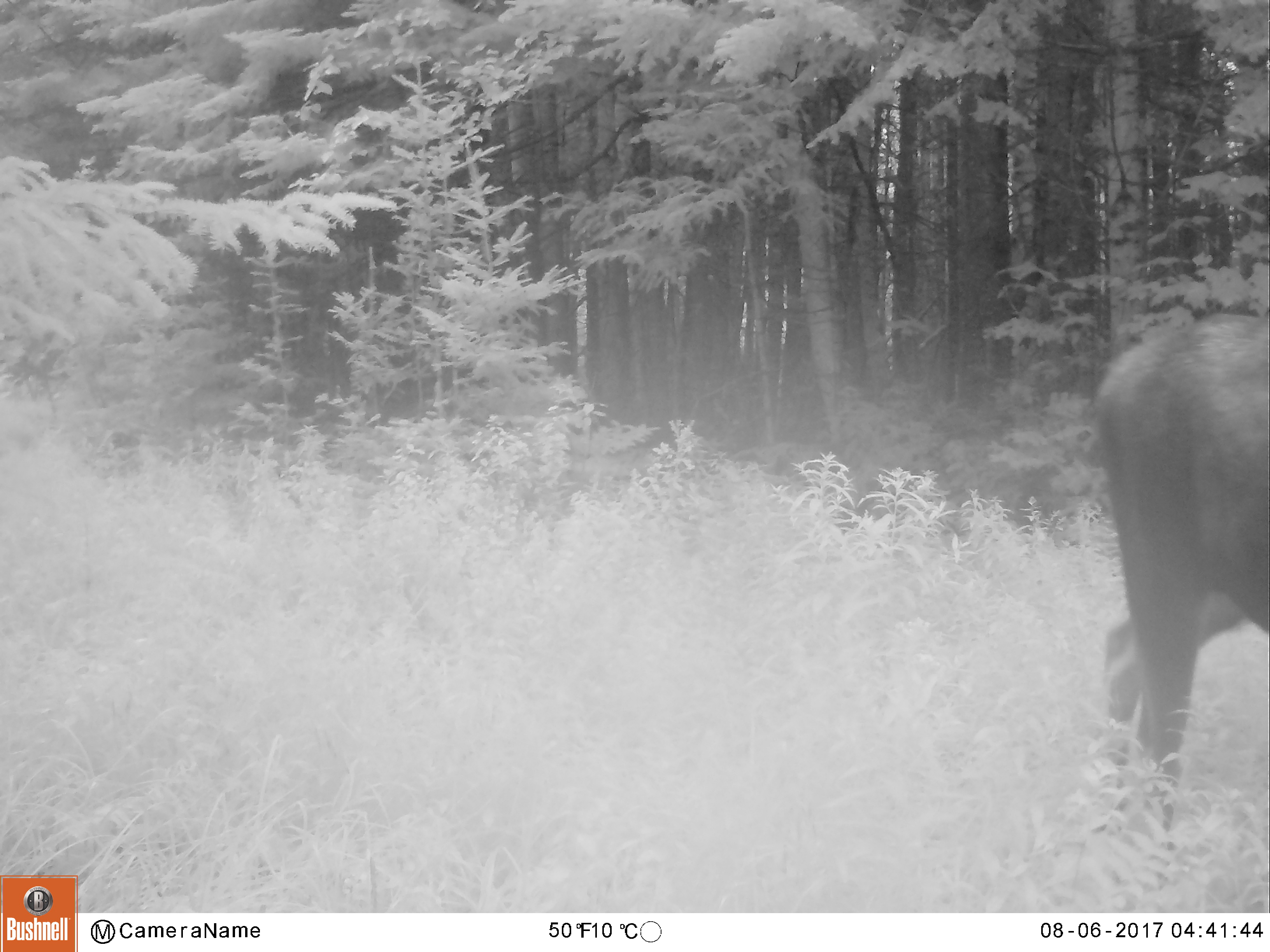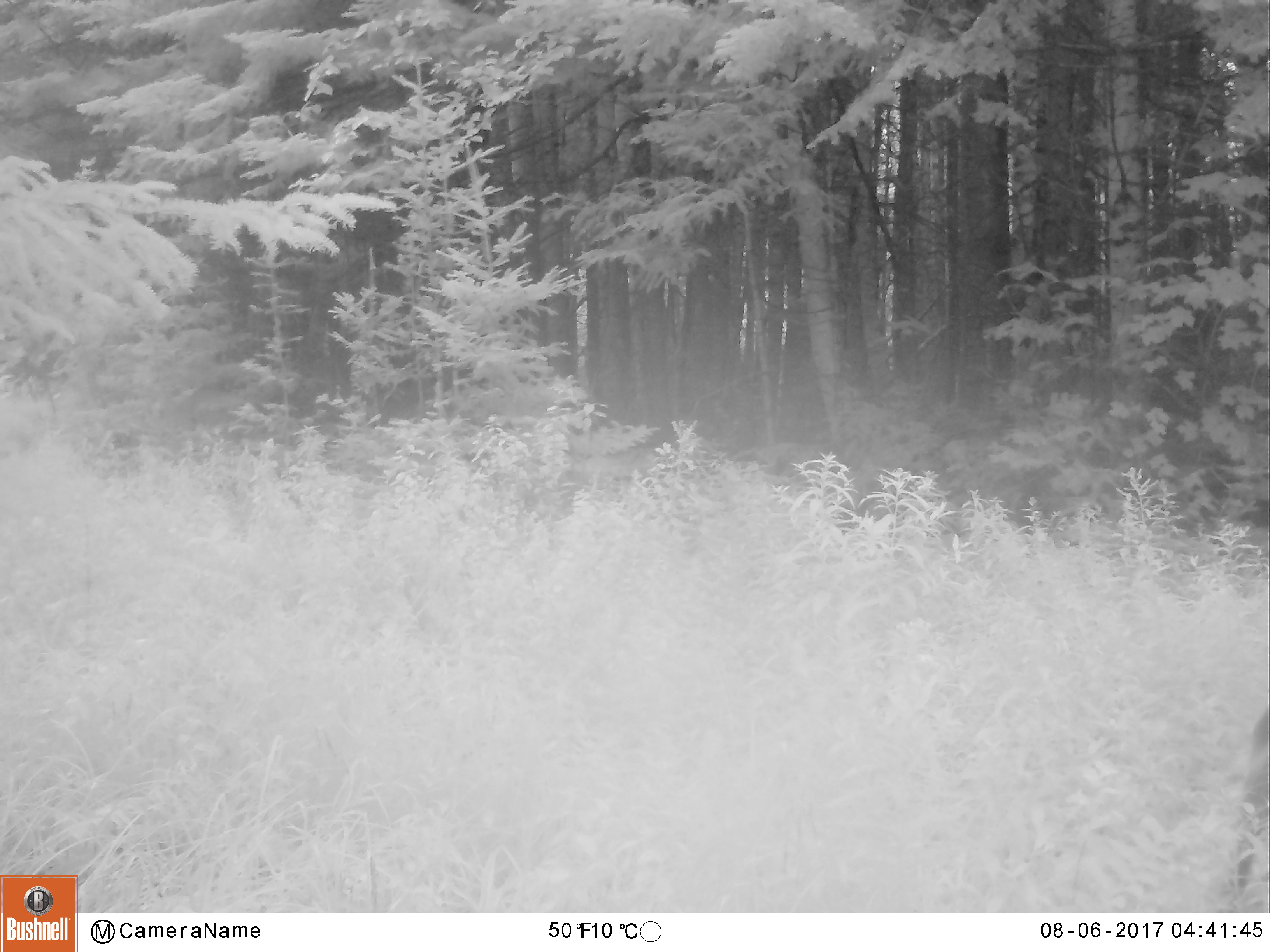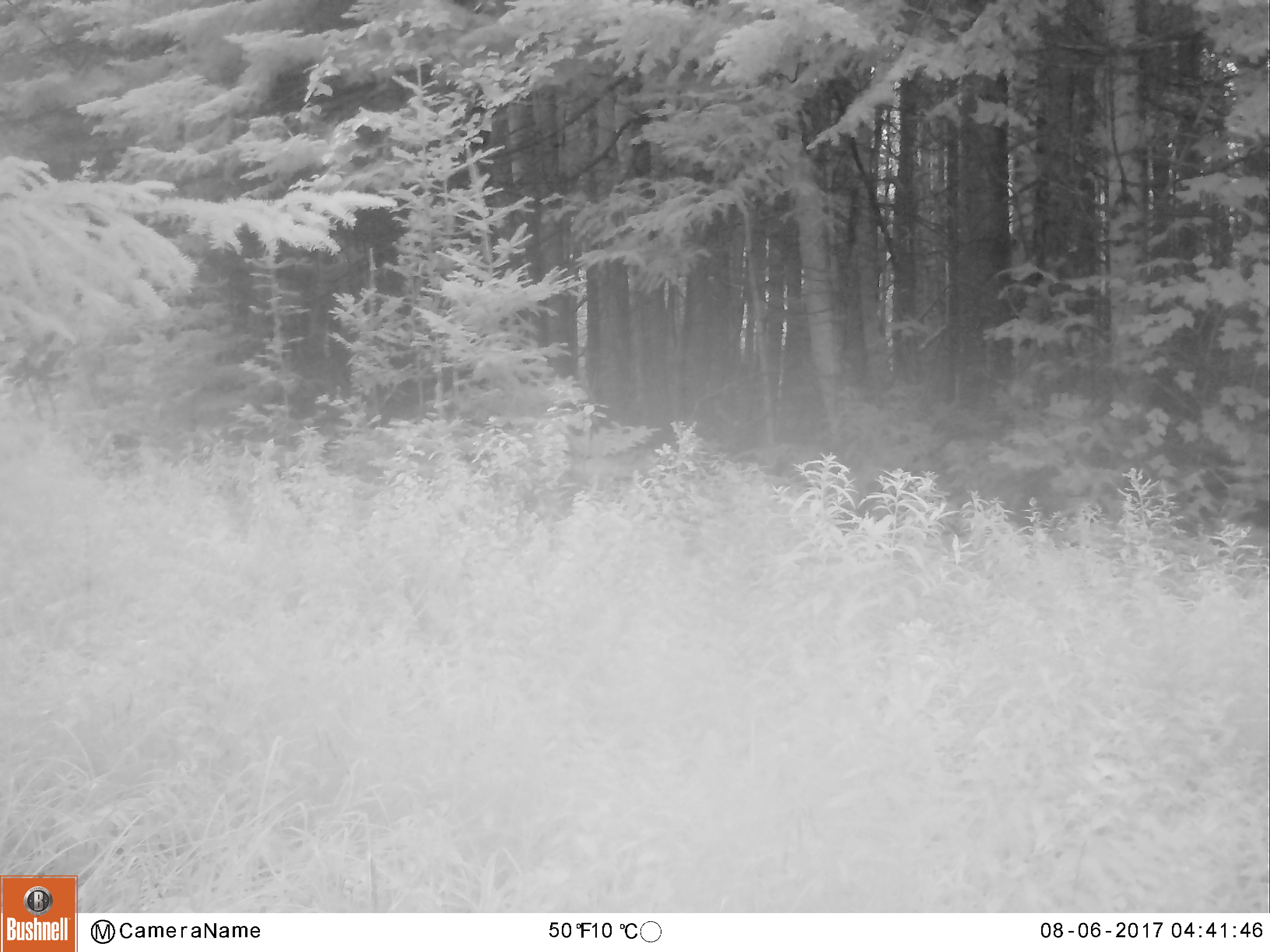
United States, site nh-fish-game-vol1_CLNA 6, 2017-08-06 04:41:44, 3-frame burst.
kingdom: Animalia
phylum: Chordata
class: Mammalia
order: Artiodactyla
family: Cervidae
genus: Alces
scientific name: Alces alces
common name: moose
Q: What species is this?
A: Moose (Alces alces).